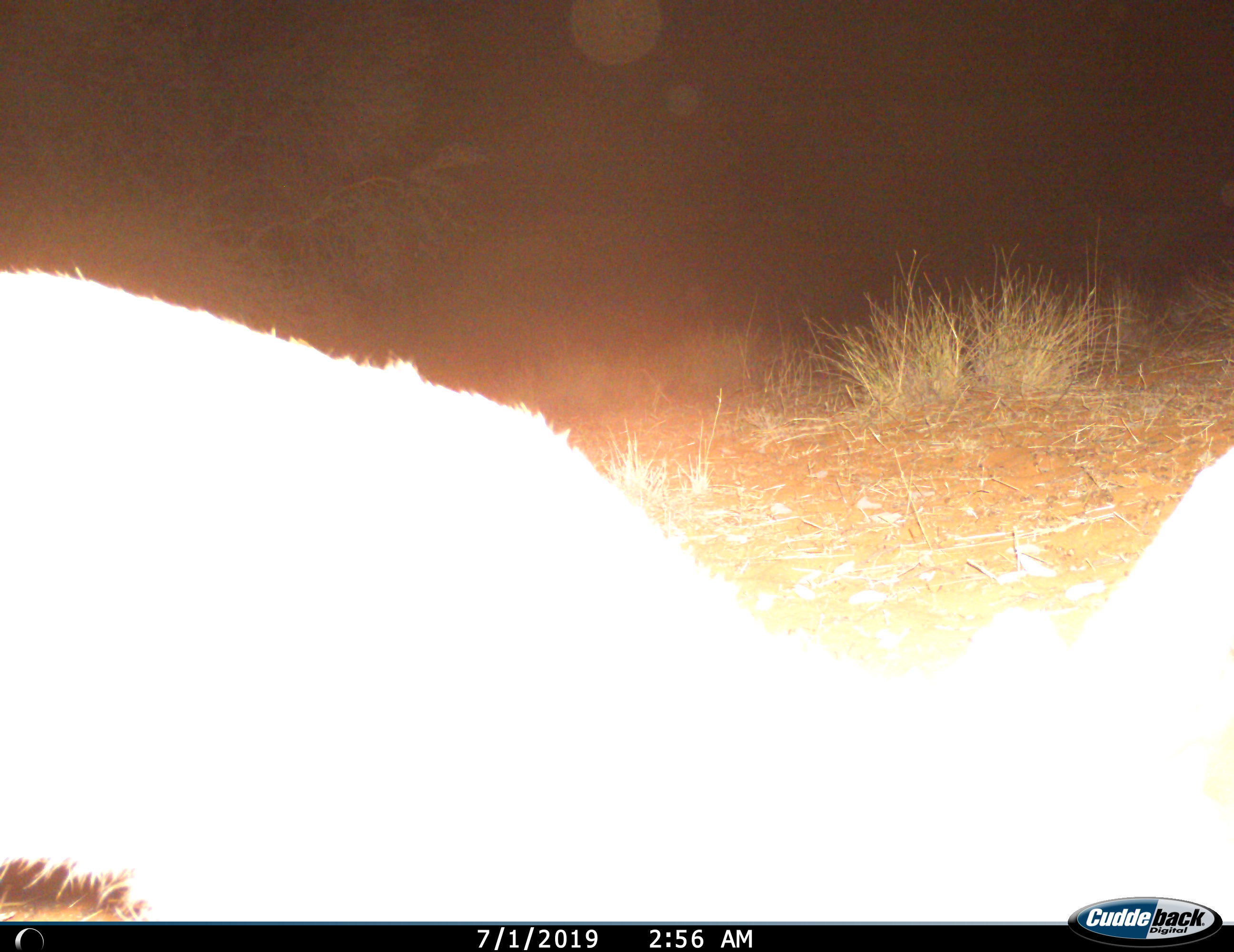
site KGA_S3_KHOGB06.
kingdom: Animalia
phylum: Chordata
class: Mammalia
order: Artiodactyla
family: Bovidae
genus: Antidorcas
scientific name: Antidorcas marsupialis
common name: springbok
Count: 1.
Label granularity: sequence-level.